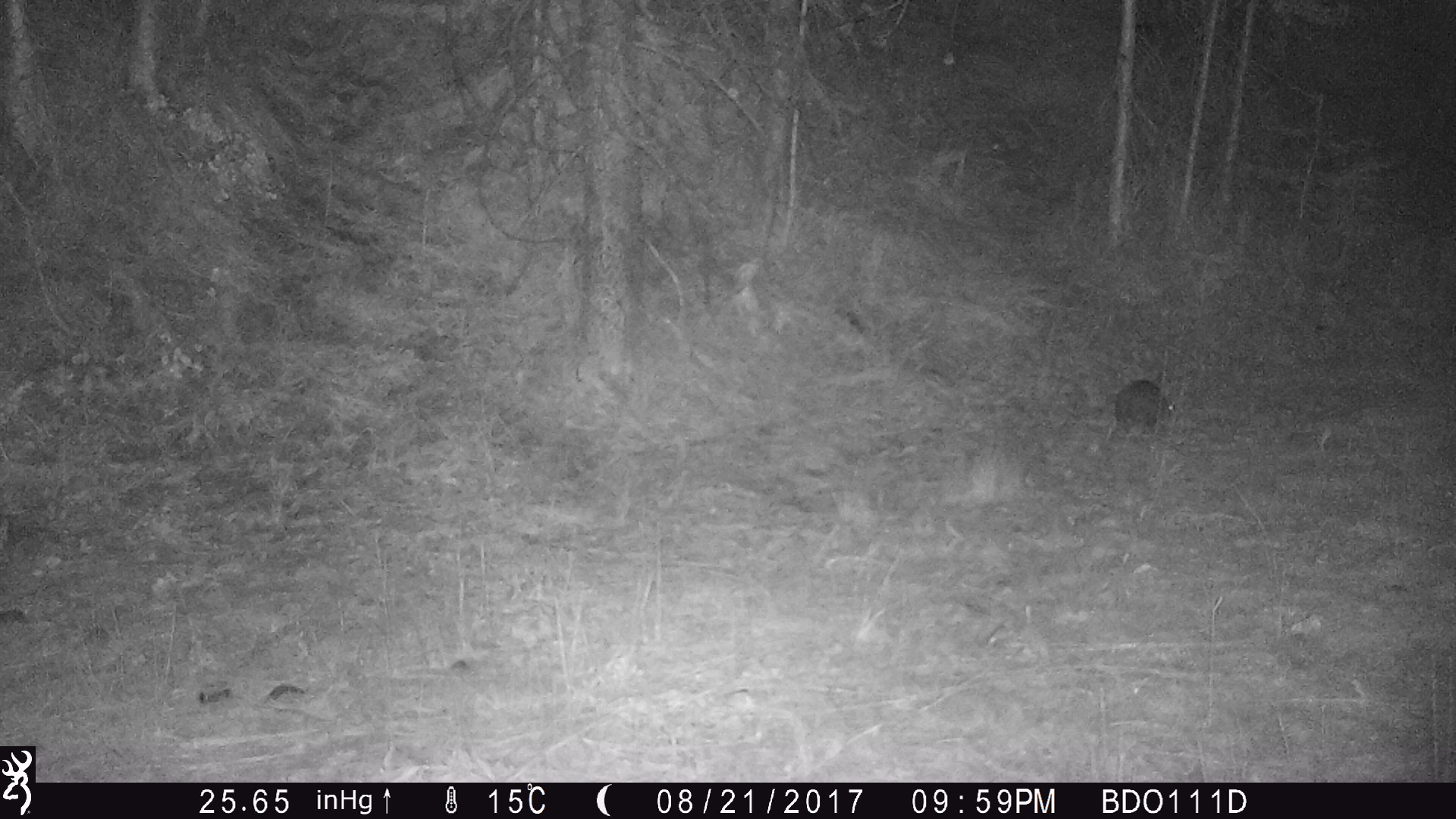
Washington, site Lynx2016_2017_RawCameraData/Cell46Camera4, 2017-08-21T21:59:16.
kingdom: Animalia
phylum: Chordata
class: Mammalia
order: Lagomorpha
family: Leporidae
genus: Lepus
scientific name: Lepus americanus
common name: snowshoe hare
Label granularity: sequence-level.